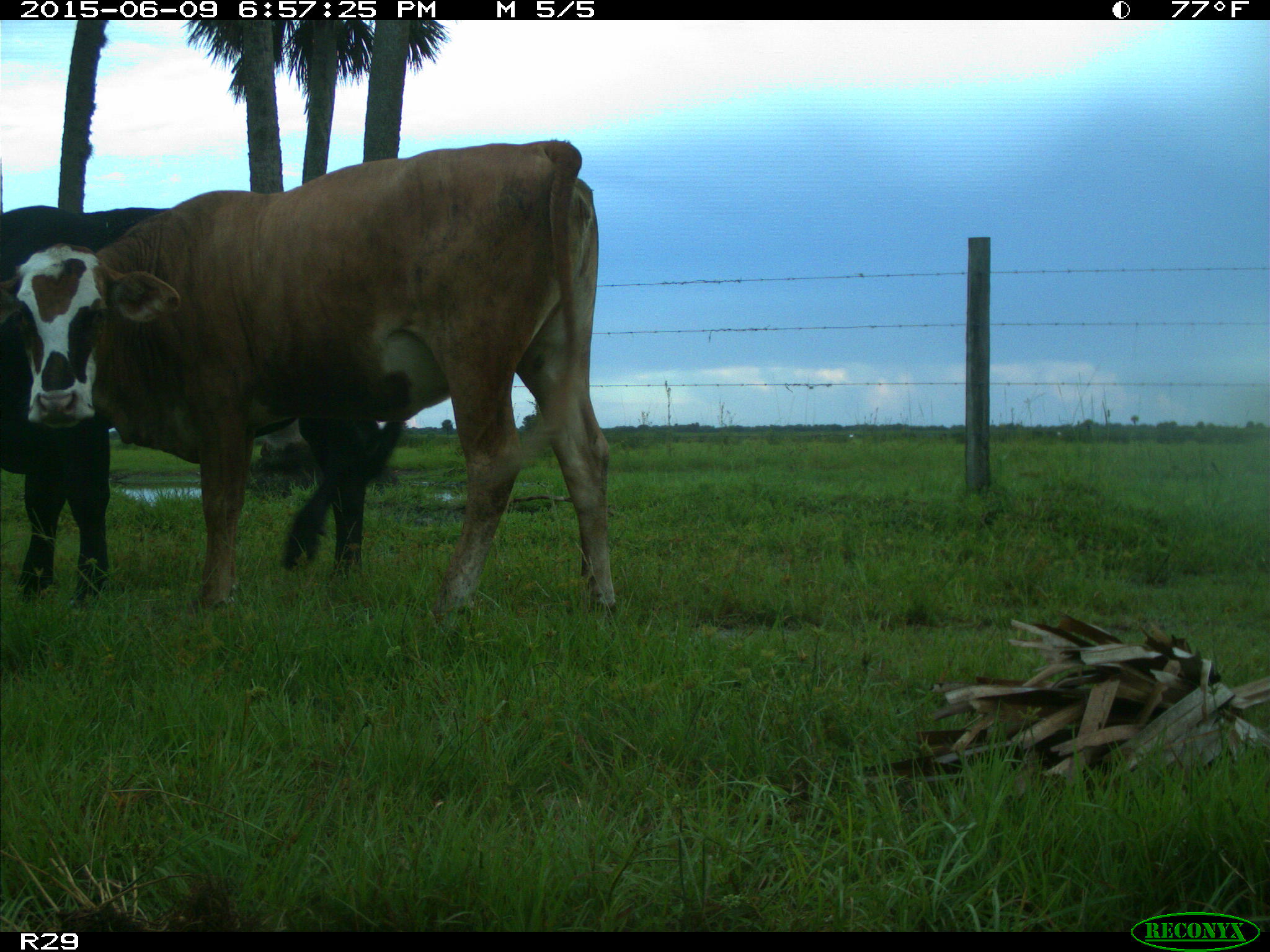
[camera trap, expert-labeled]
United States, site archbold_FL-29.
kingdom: Animalia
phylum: Chordata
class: Mammalia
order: Artiodactyla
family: Bovidae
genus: Bos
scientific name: Bos taurus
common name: domestic cow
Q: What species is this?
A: Bos taurus (domestic cow).